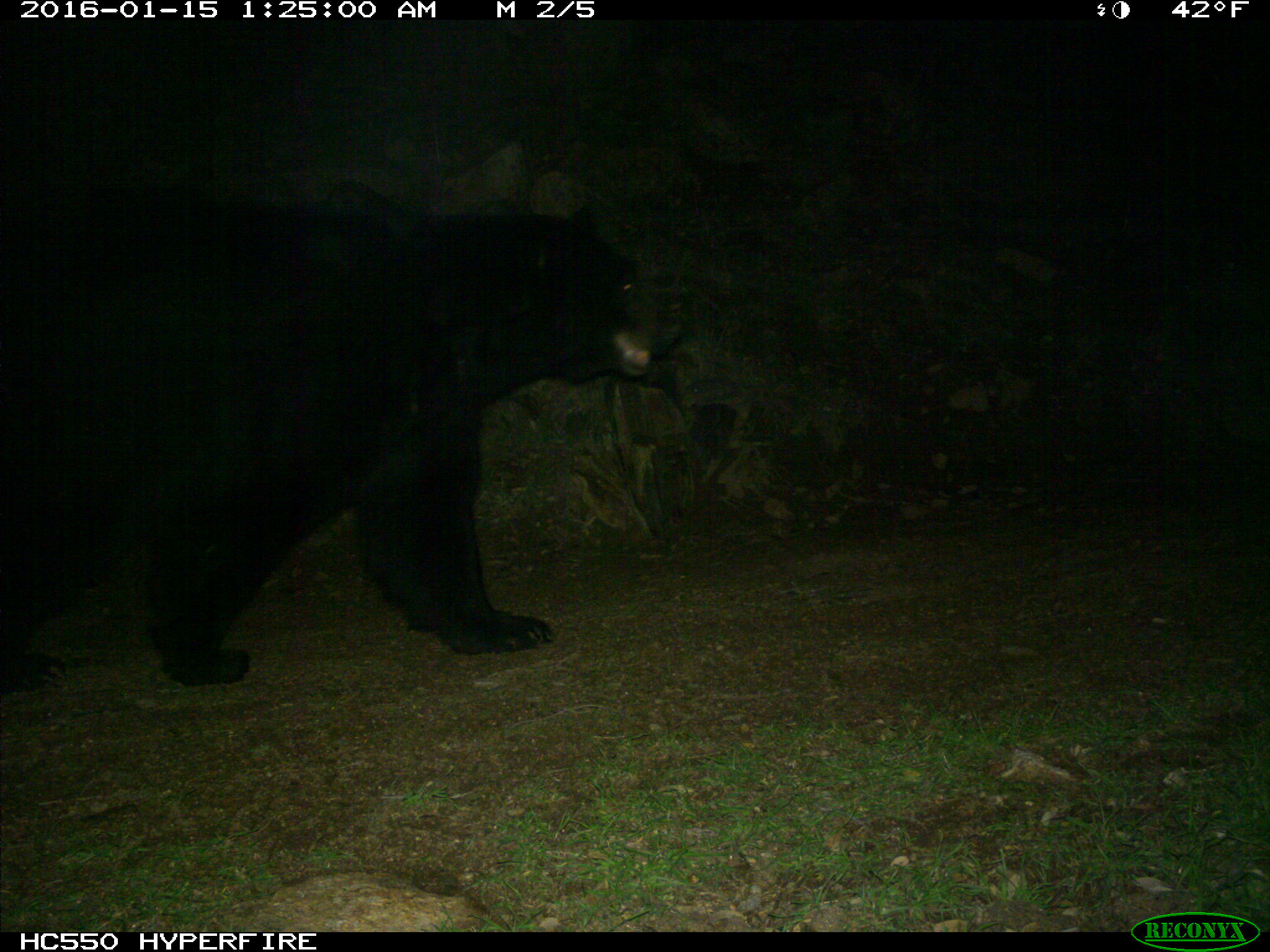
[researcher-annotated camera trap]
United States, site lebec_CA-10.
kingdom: Animalia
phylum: Chordata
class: Mammalia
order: Carnivora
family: Ursidae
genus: Ursus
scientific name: Ursus americanus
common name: american black bear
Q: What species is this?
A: Ursus americanus (american black bear).